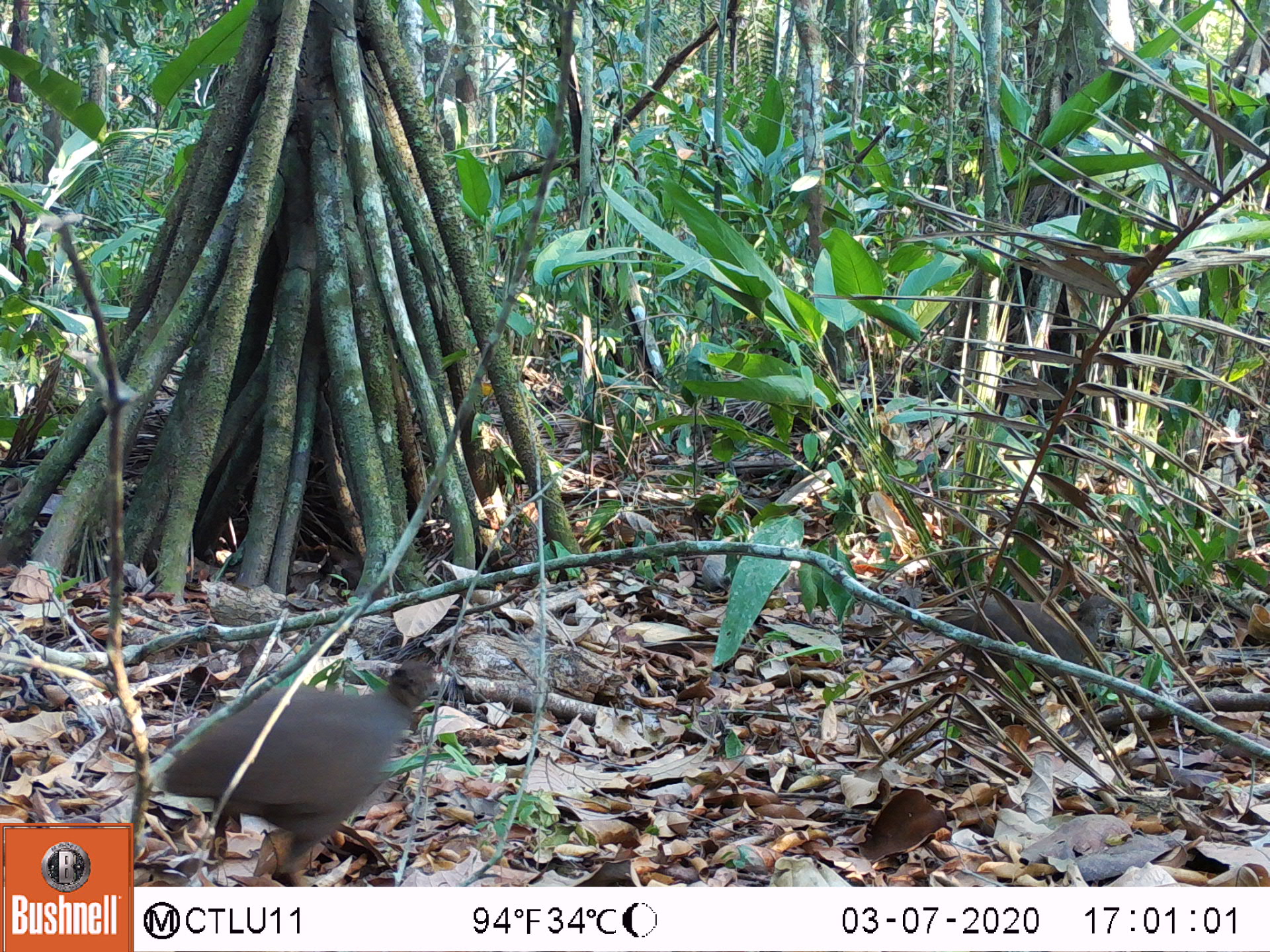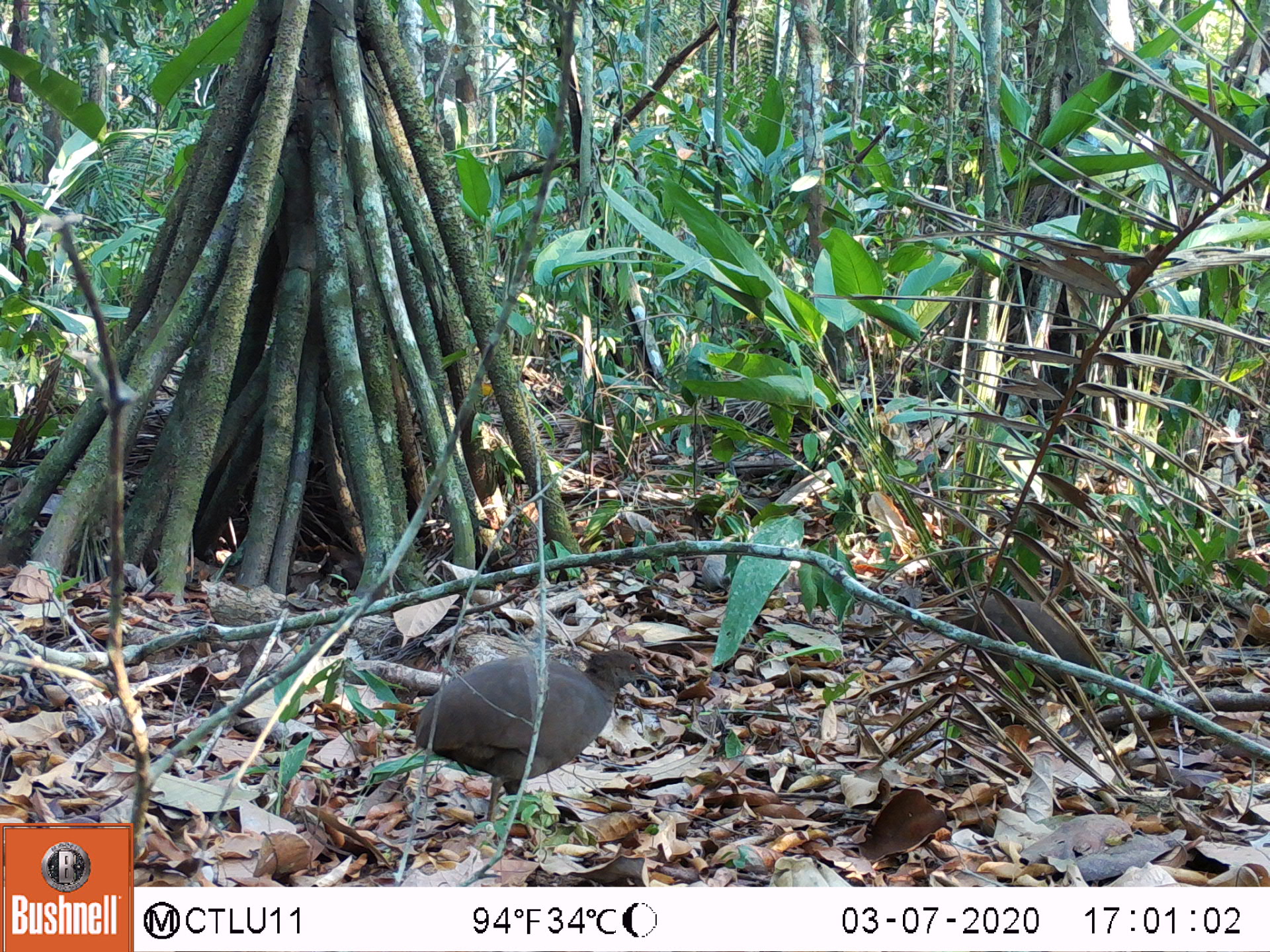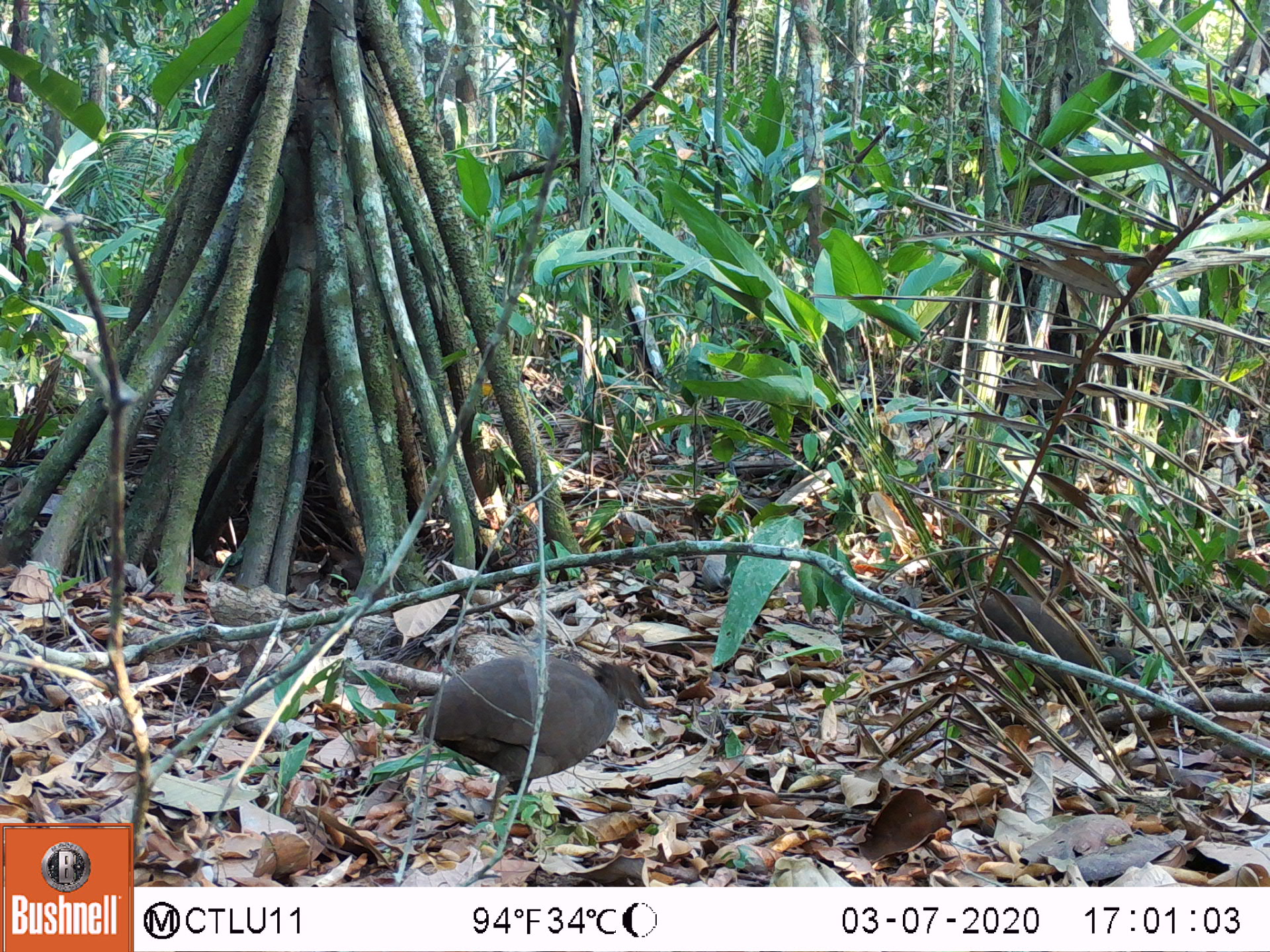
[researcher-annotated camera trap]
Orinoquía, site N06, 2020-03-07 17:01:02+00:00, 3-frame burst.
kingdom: Animalia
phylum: Chordata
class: Aves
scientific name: Aves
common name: bird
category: unknown bird